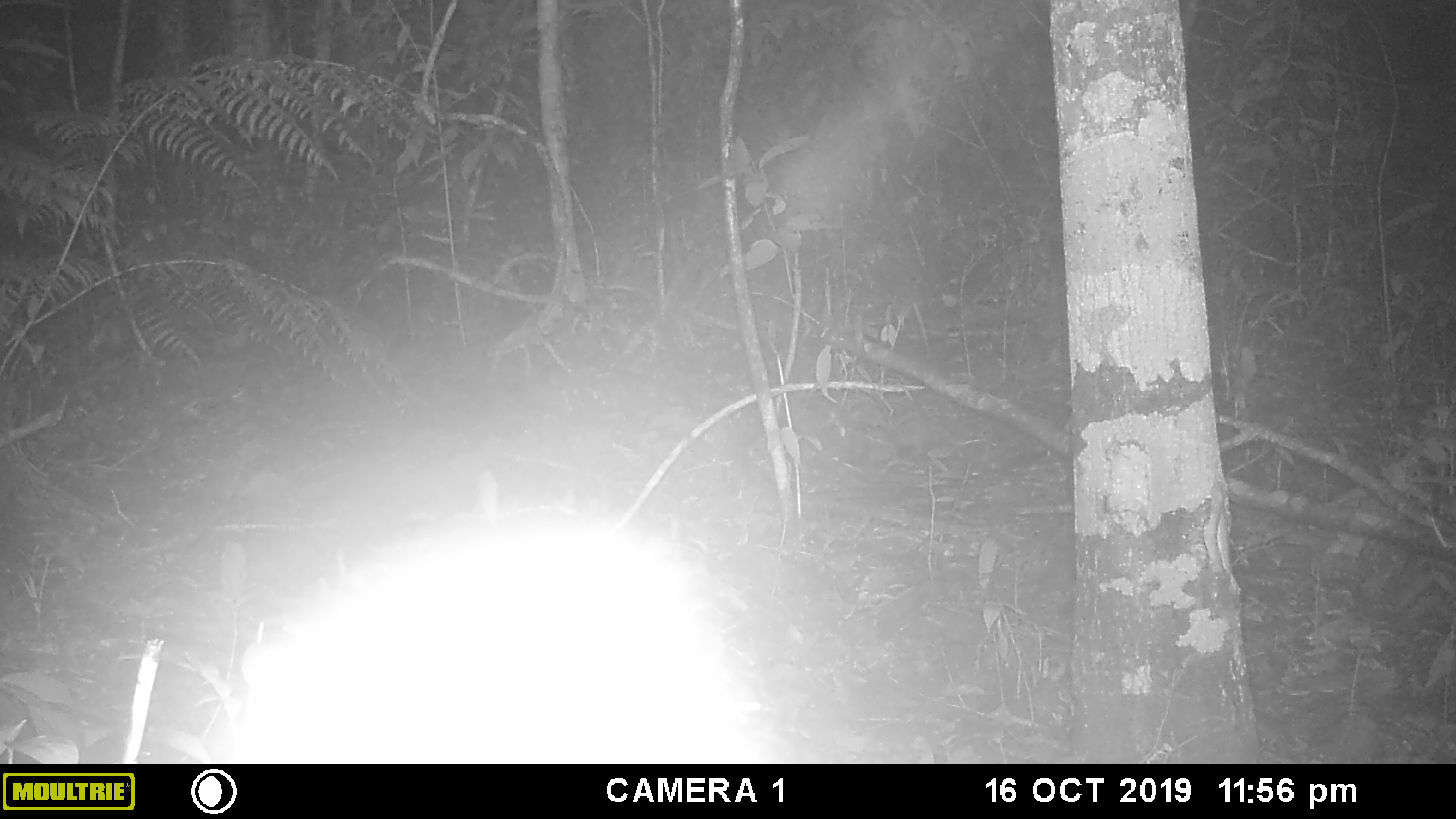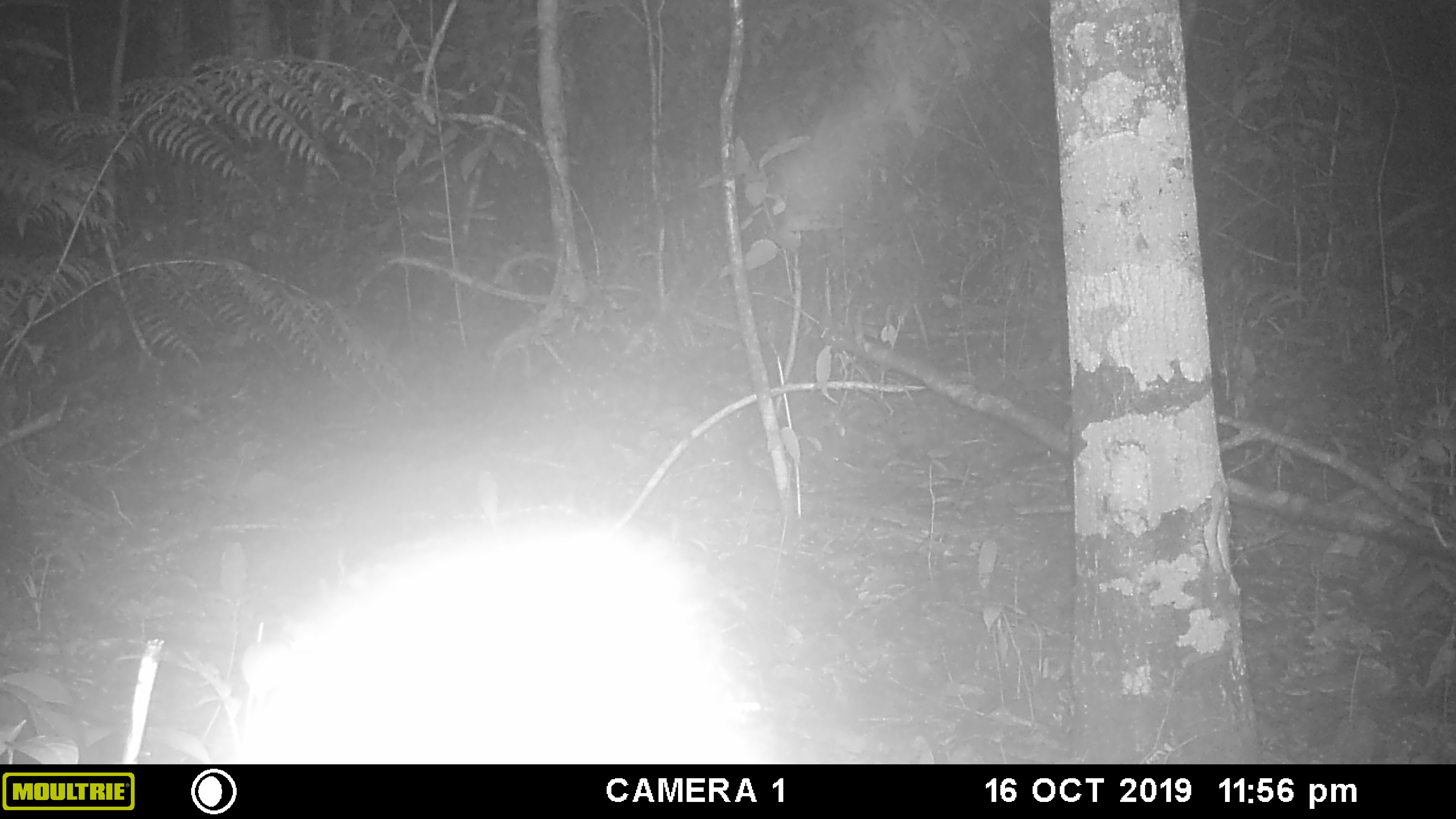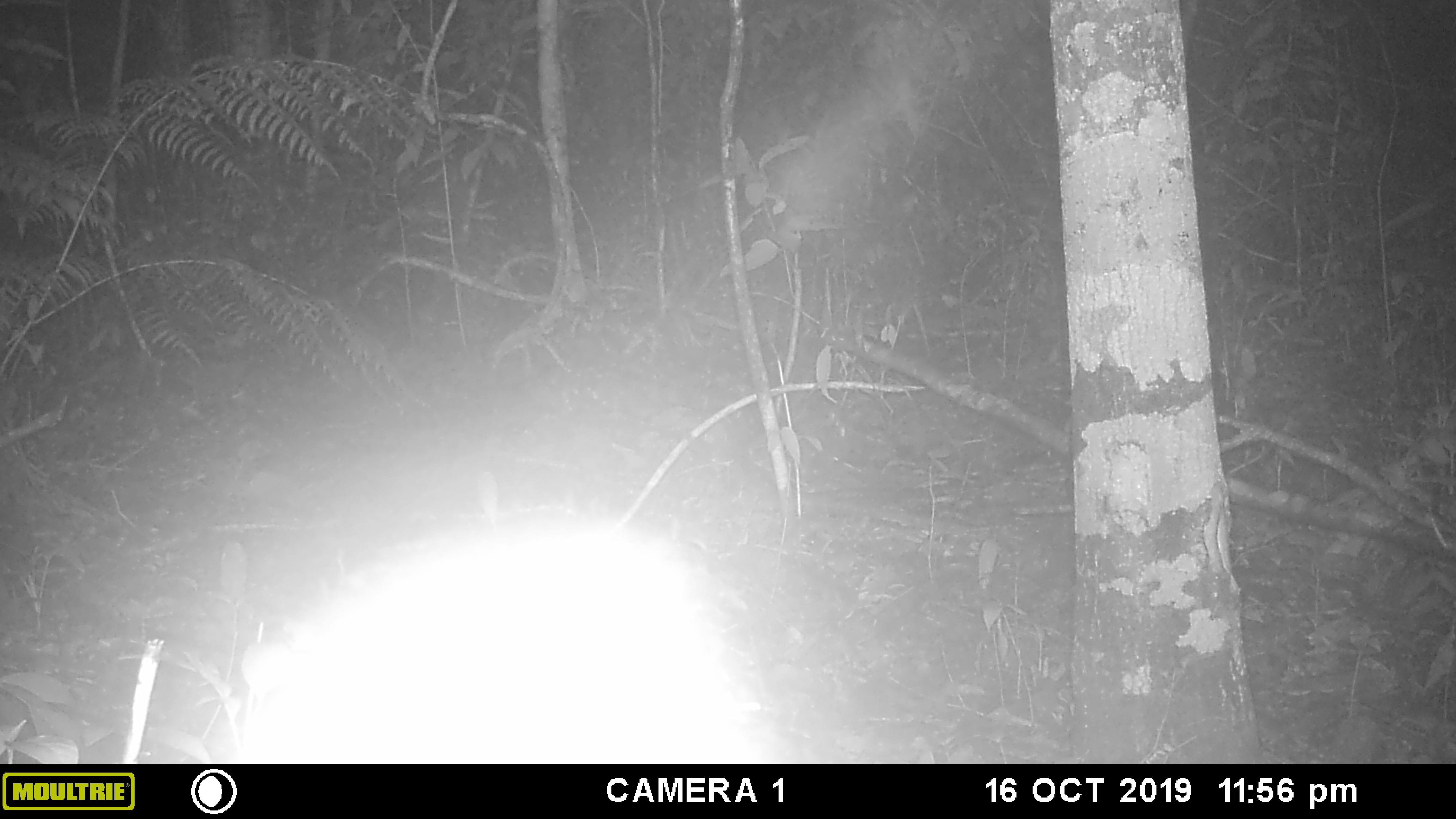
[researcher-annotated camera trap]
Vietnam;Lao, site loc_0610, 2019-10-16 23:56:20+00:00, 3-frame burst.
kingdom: Animalia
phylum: Chordata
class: Mammalia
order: Artiodactyla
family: Cervidae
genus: Muntiacus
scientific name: Muntiacus muntjak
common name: red muntjac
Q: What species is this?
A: Red muntjac (Muntiacus muntjak).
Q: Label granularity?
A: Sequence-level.